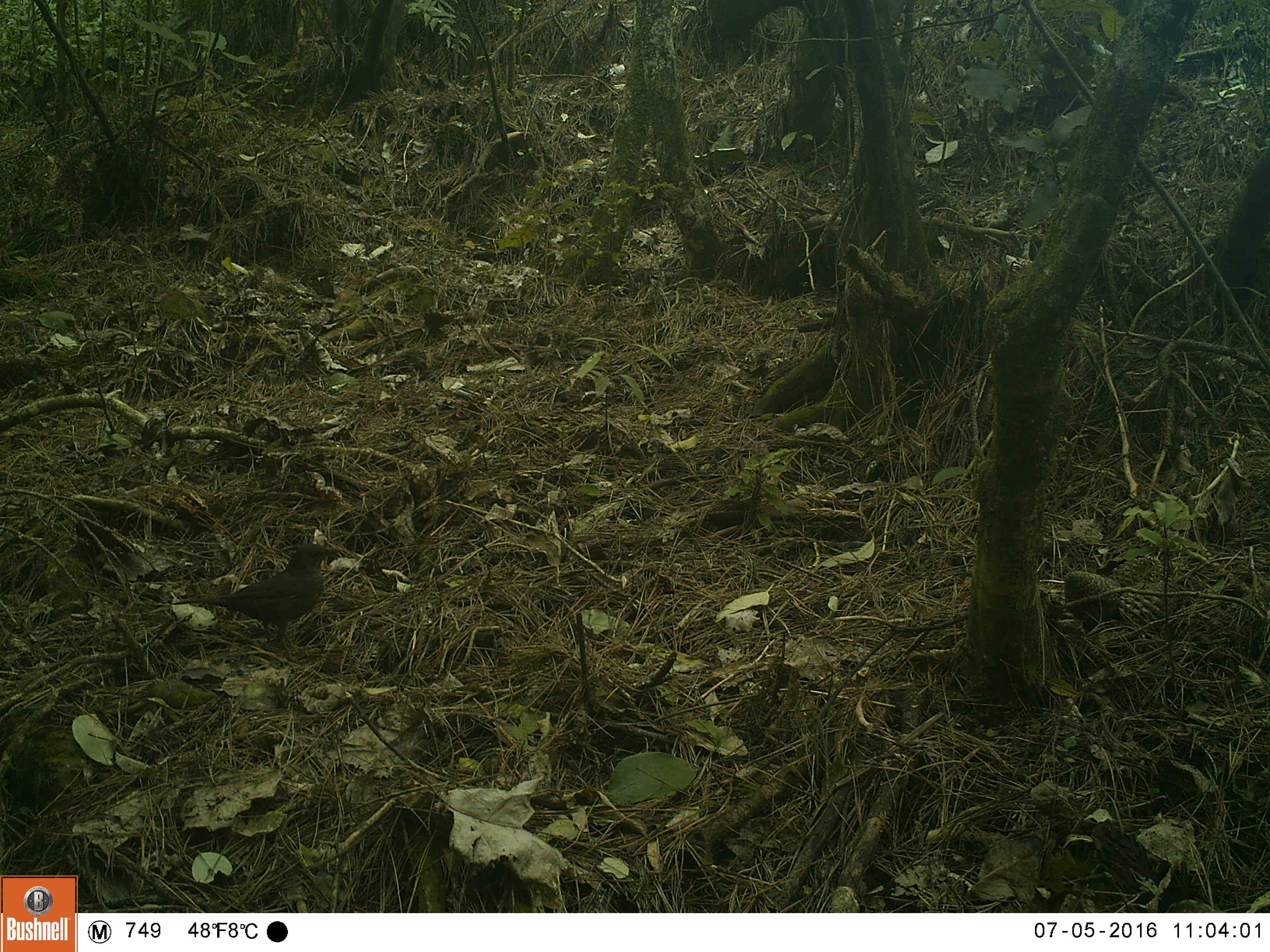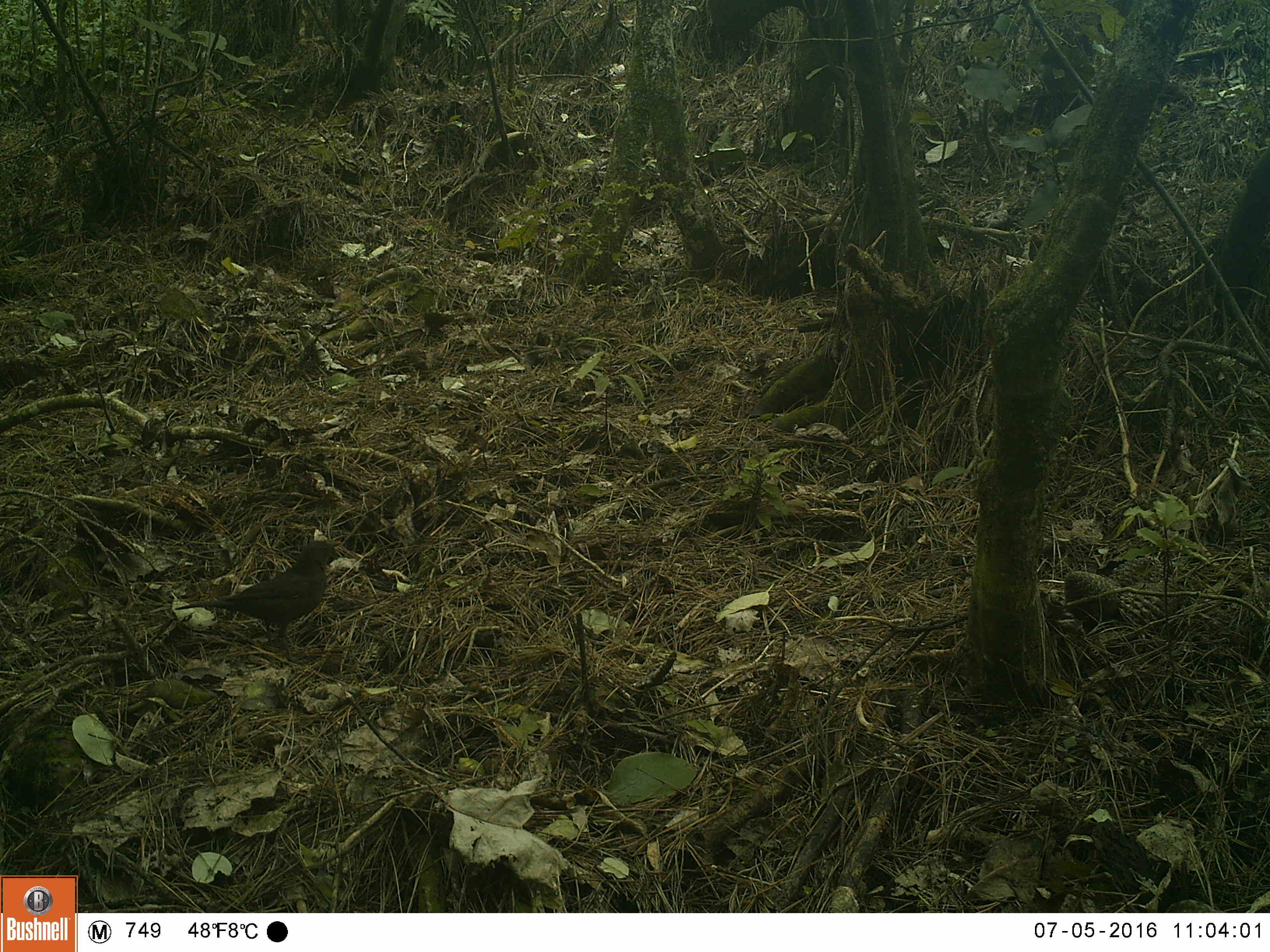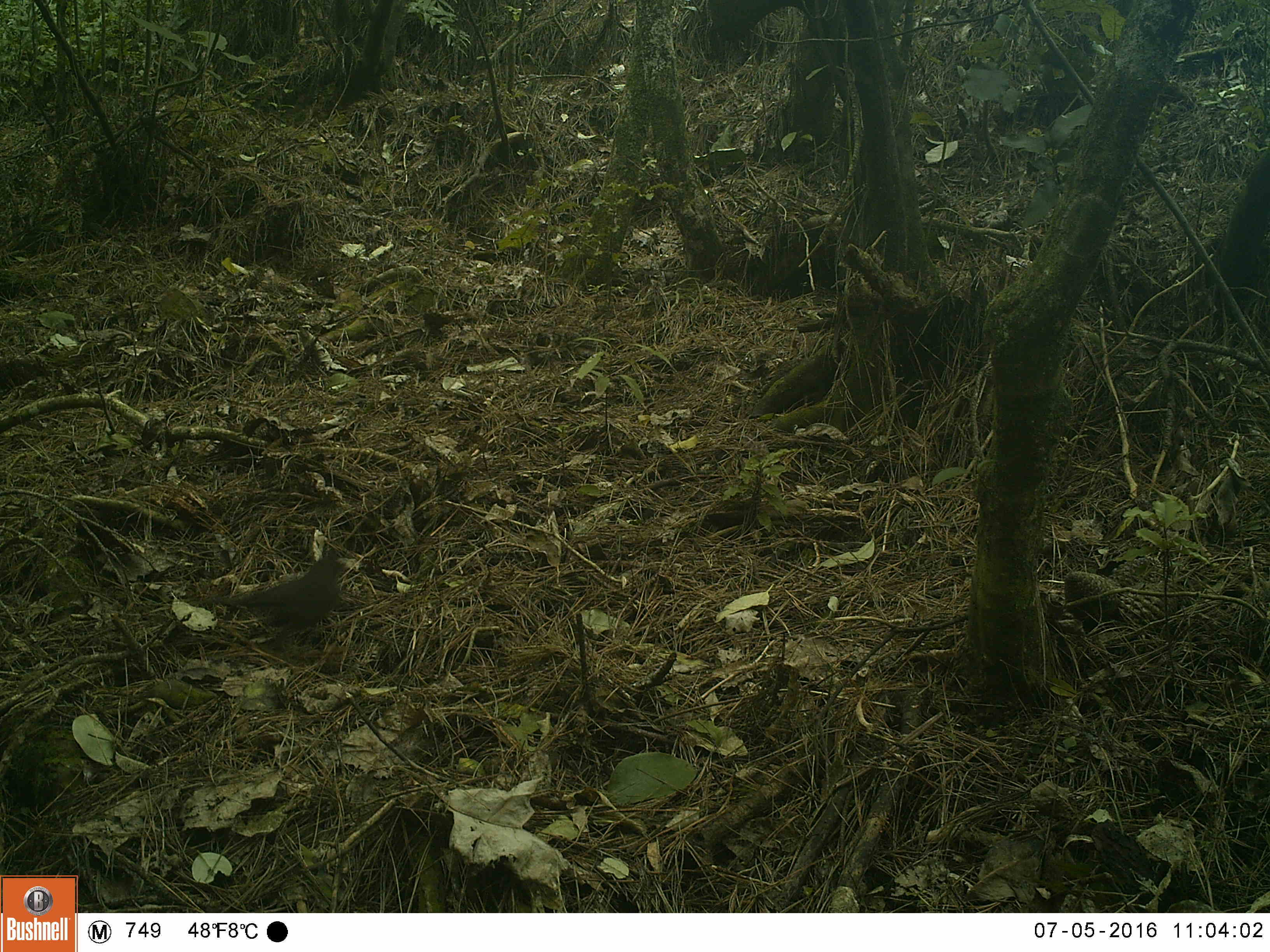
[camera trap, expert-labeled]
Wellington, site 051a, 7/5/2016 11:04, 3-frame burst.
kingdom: Animalia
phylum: Chordata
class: Aves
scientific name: Aves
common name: bird